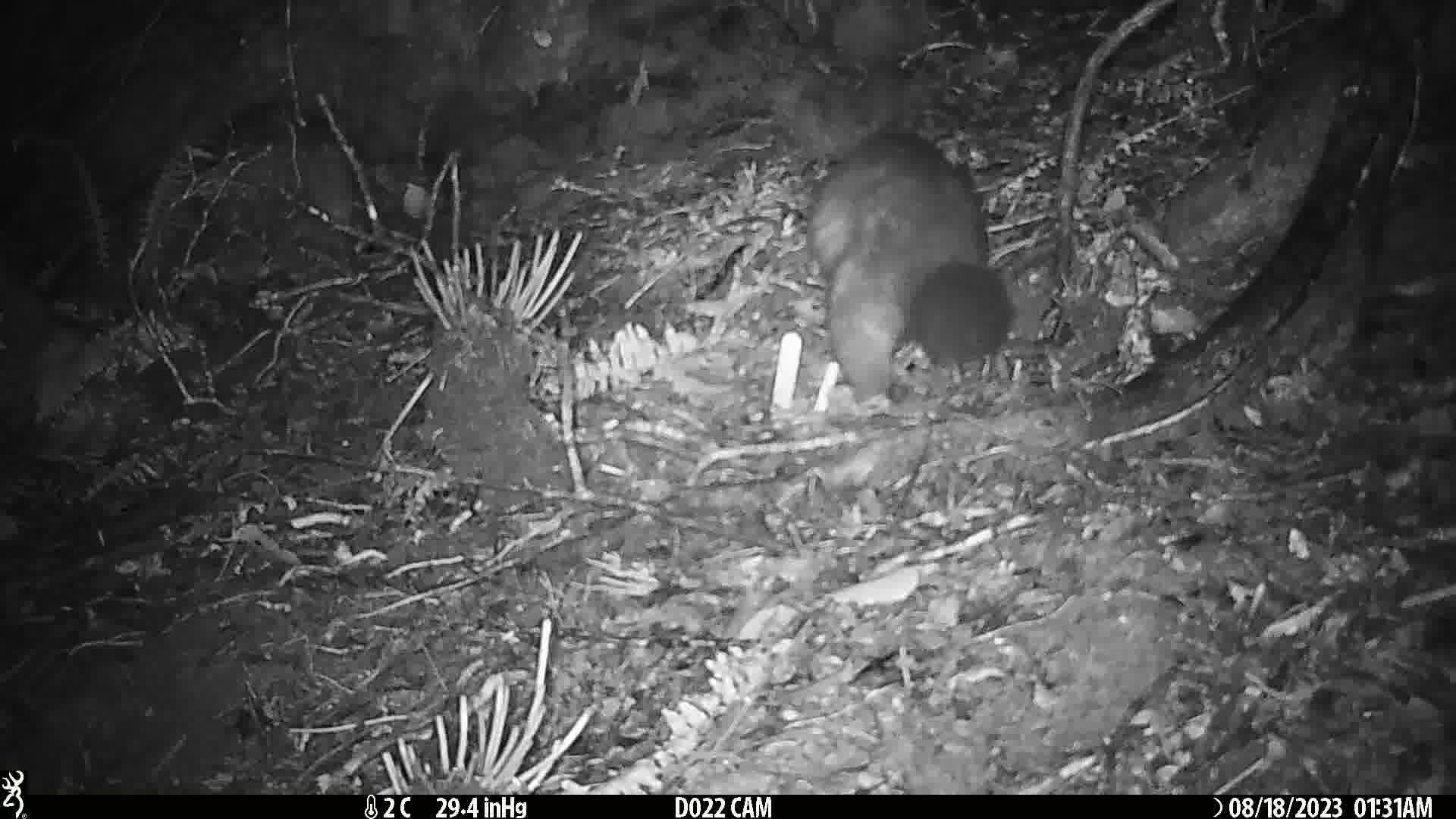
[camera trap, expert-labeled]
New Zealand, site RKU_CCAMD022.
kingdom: Animalia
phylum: Chordata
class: Mammalia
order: Diprotodontia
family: Phalangeridae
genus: Trichosurus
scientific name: Trichosurus vulpecula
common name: common brushtail possum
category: possum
Possum (common brushtail possum) (Trichosurus vulpecula).